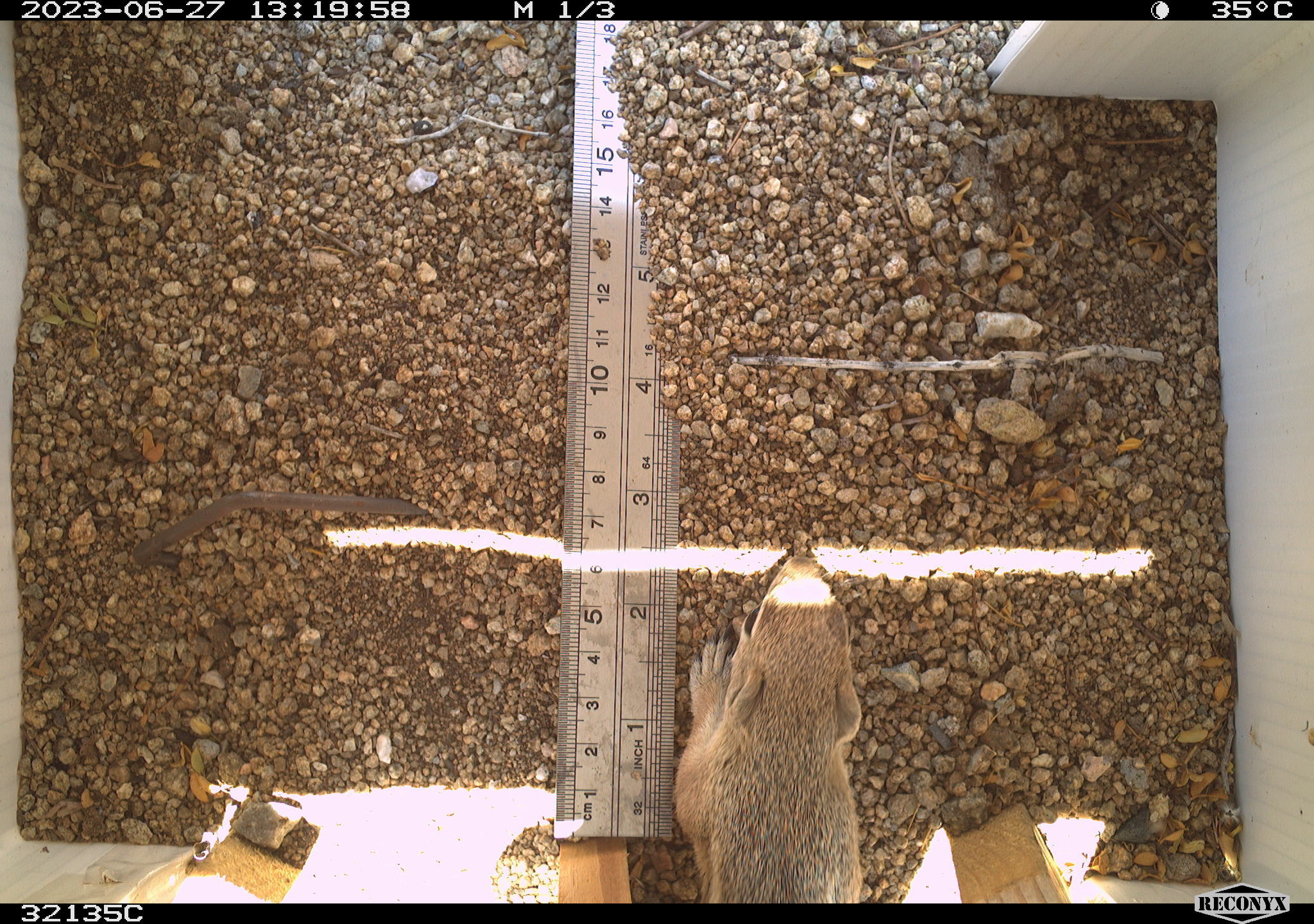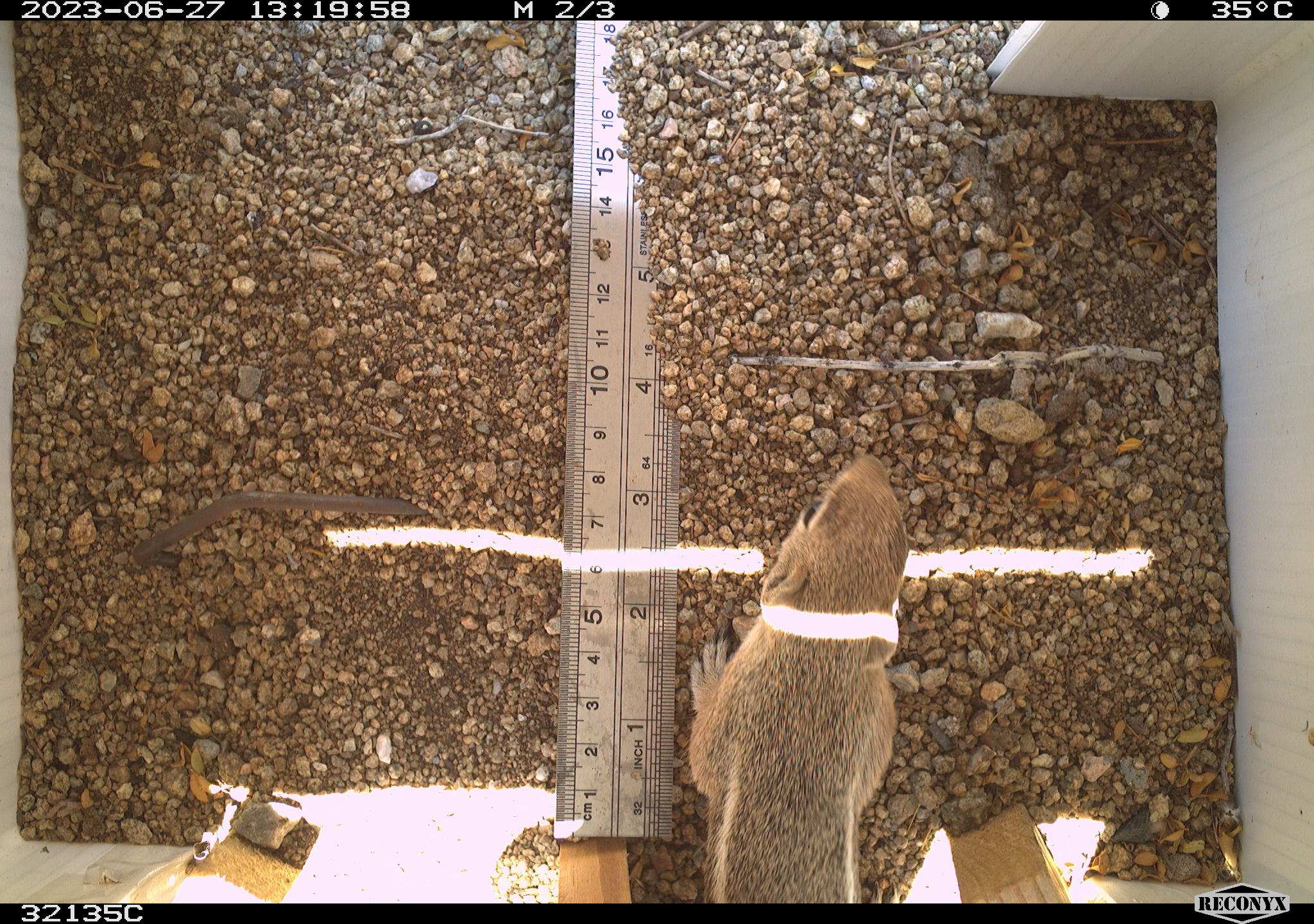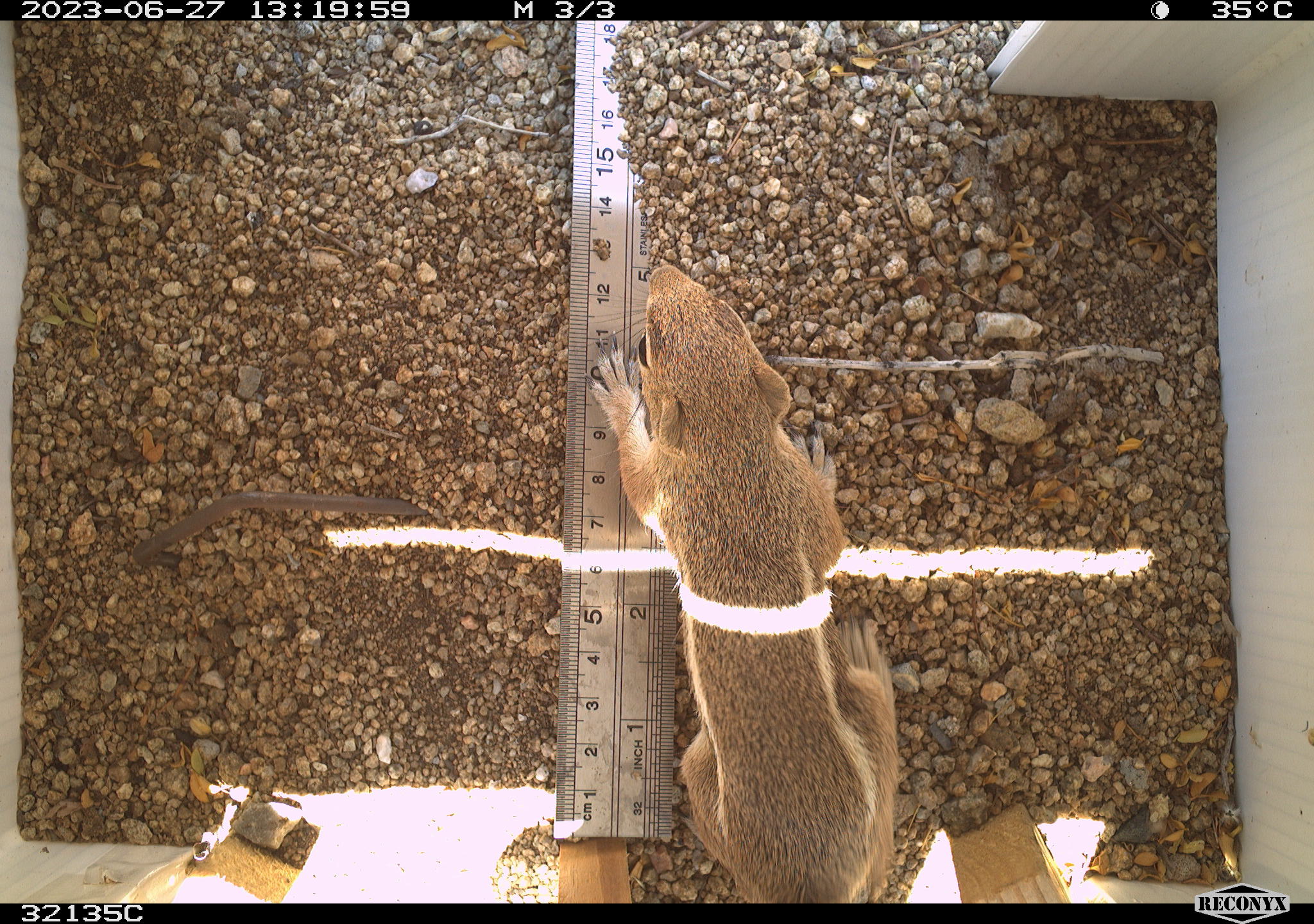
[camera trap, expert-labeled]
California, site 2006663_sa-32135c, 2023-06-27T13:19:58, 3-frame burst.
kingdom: Animalia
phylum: Chordata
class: Mammalia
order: Rodentia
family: Sciuridae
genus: Ammospermophilus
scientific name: Ammospermophilus leucurus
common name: white-tailed antelope squirrel